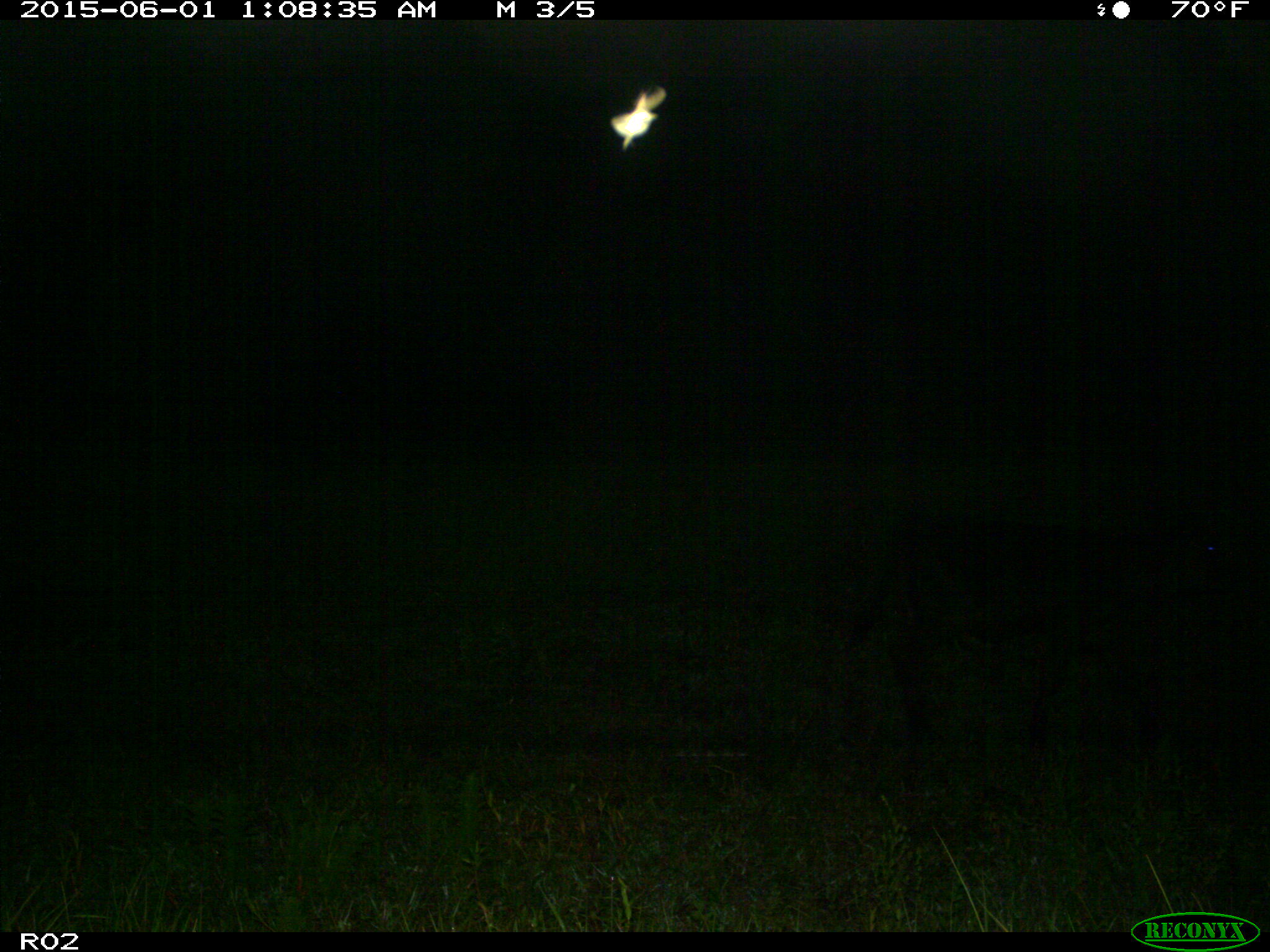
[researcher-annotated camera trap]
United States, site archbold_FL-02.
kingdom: Animalia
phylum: Chordata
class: Mammalia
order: Artiodactyla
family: Bovidae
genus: Bos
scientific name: Bos taurus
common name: domestic cow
Bos taurus (domestic cow).